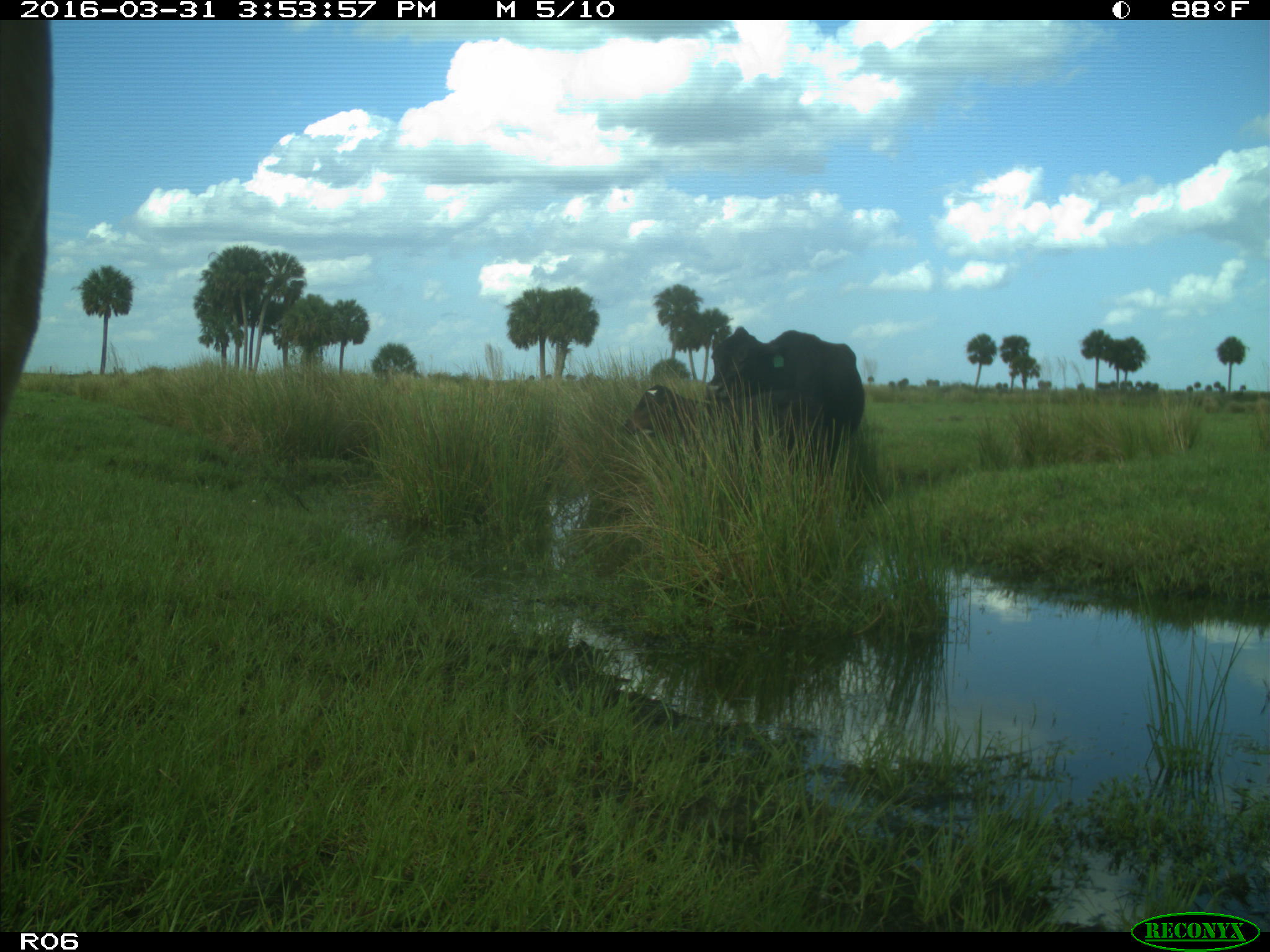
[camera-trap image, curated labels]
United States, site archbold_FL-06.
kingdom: Animalia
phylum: Chordata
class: Mammalia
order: Artiodactyla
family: Bovidae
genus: Bos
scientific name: Bos taurus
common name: domestic cow